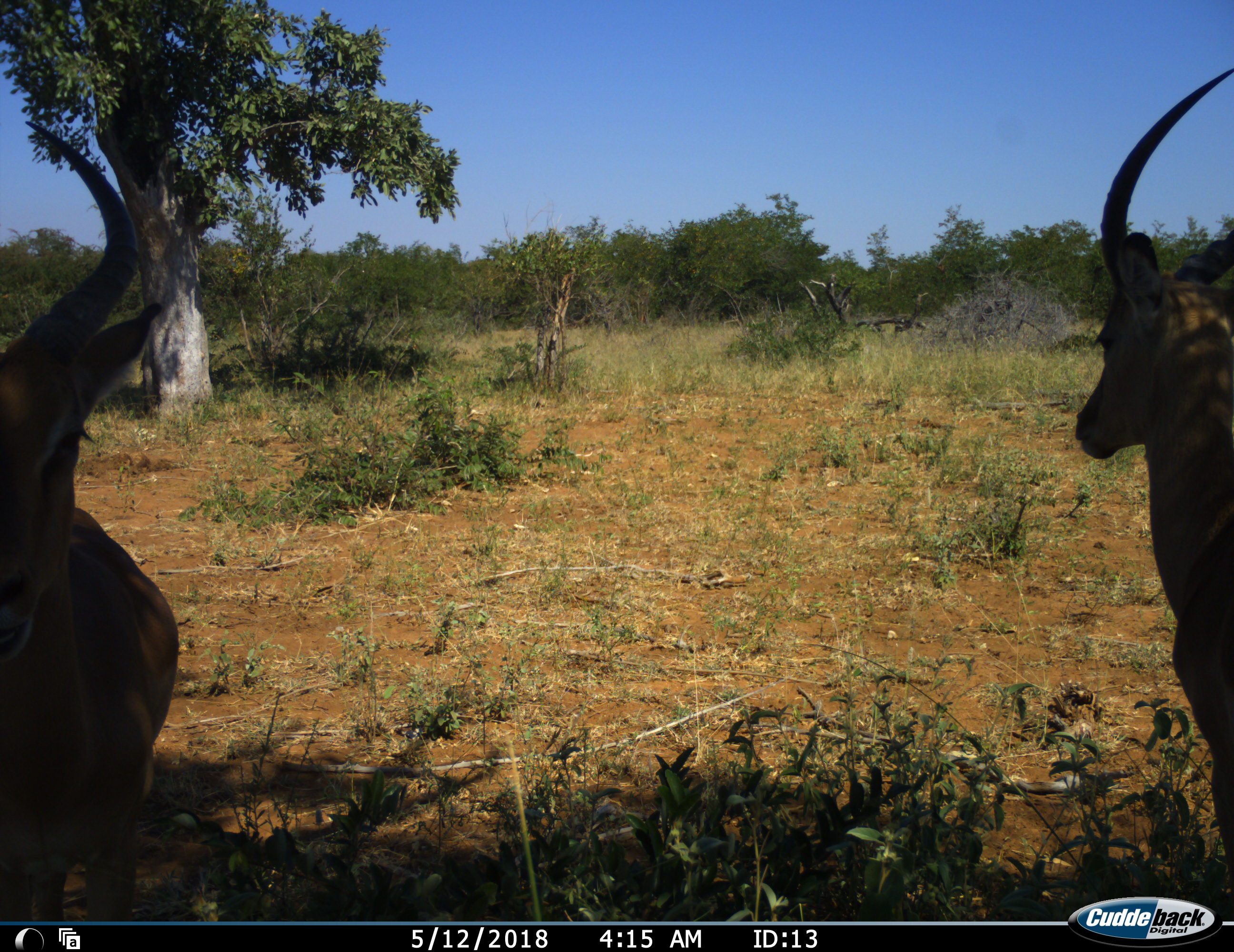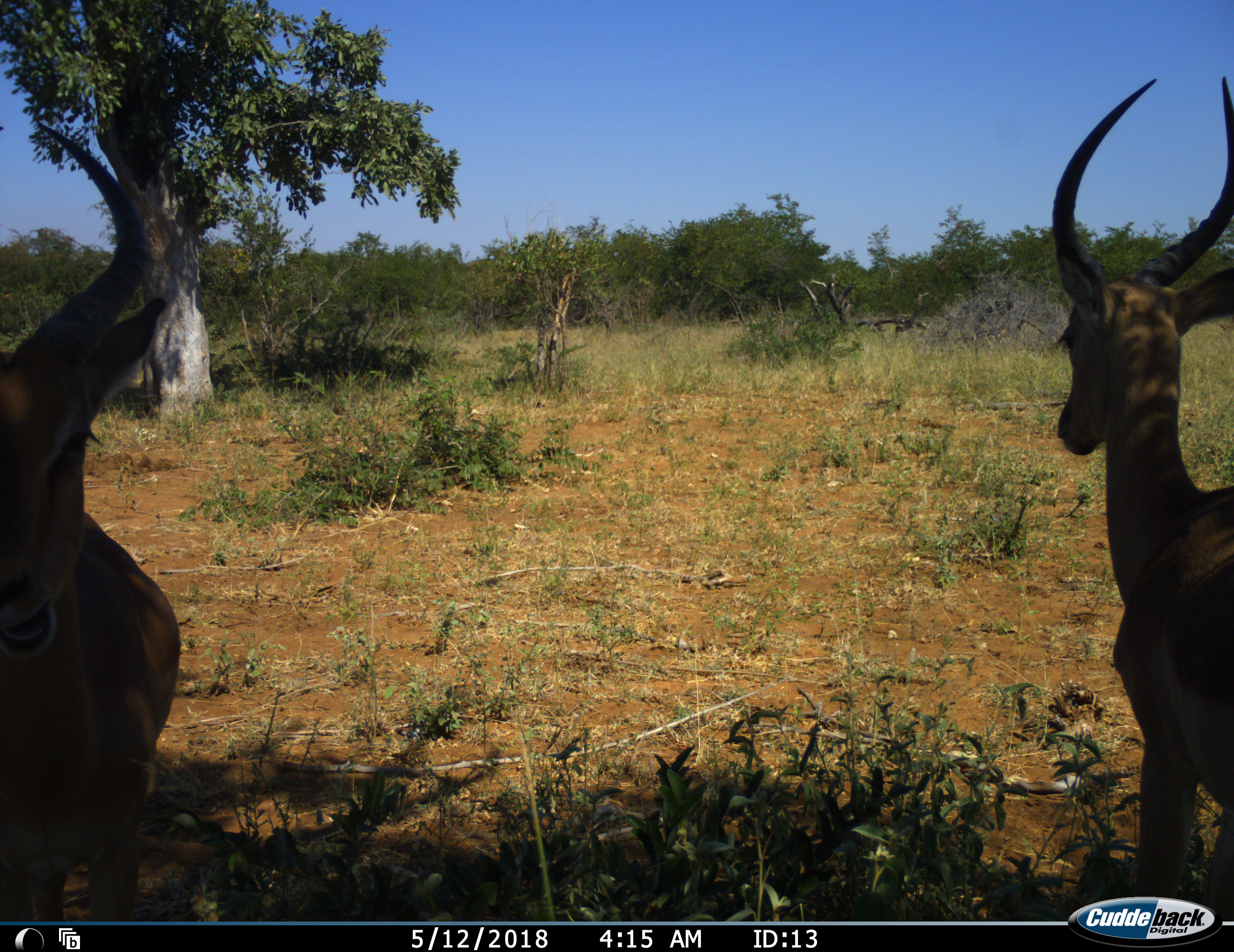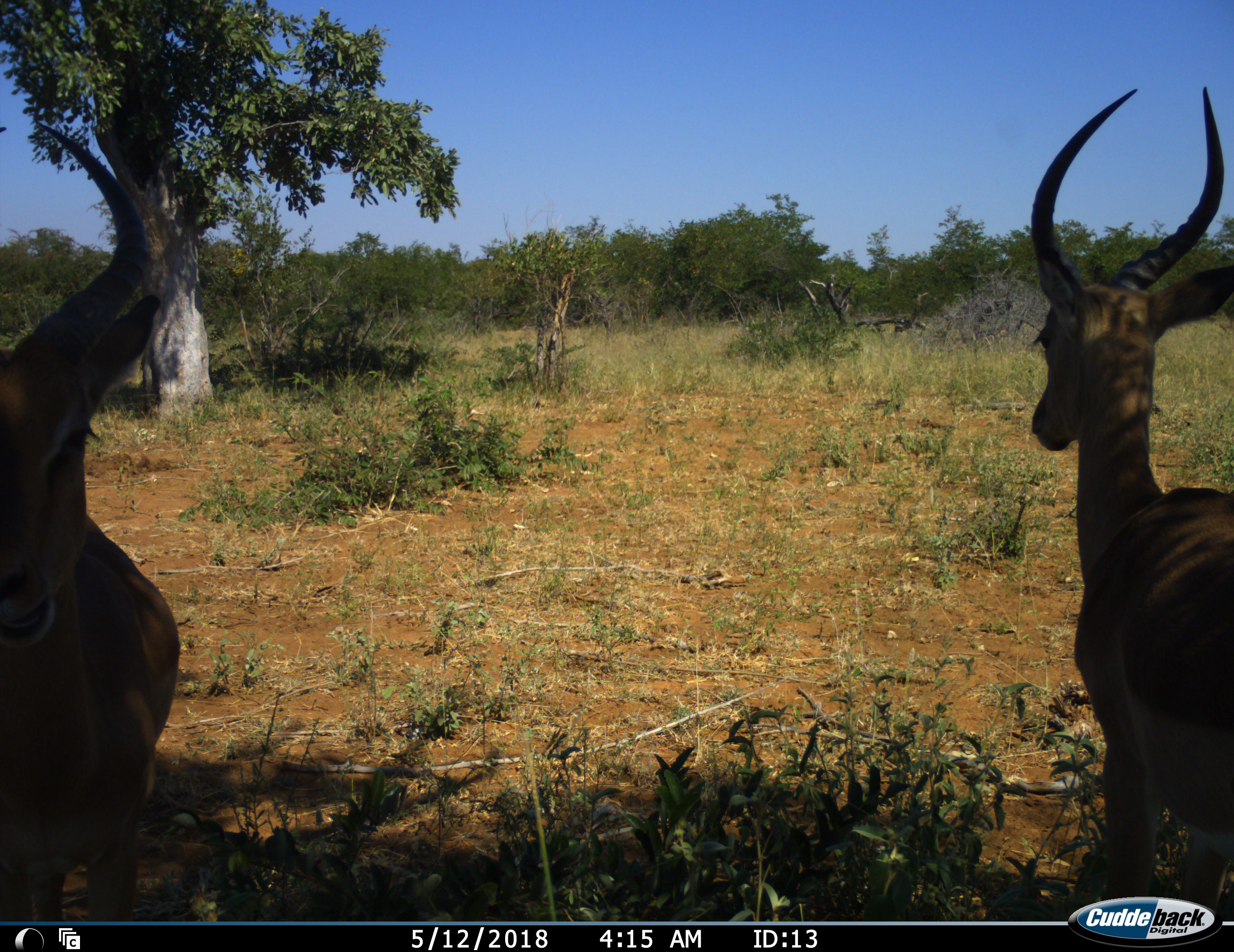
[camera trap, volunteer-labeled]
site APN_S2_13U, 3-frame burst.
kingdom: Animalia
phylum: Chordata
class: Mammalia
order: Artiodactyla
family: Bovidae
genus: Aepyceros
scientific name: Aepyceros melampus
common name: impala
Impala (Aepyceros melampus), count 2. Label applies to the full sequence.